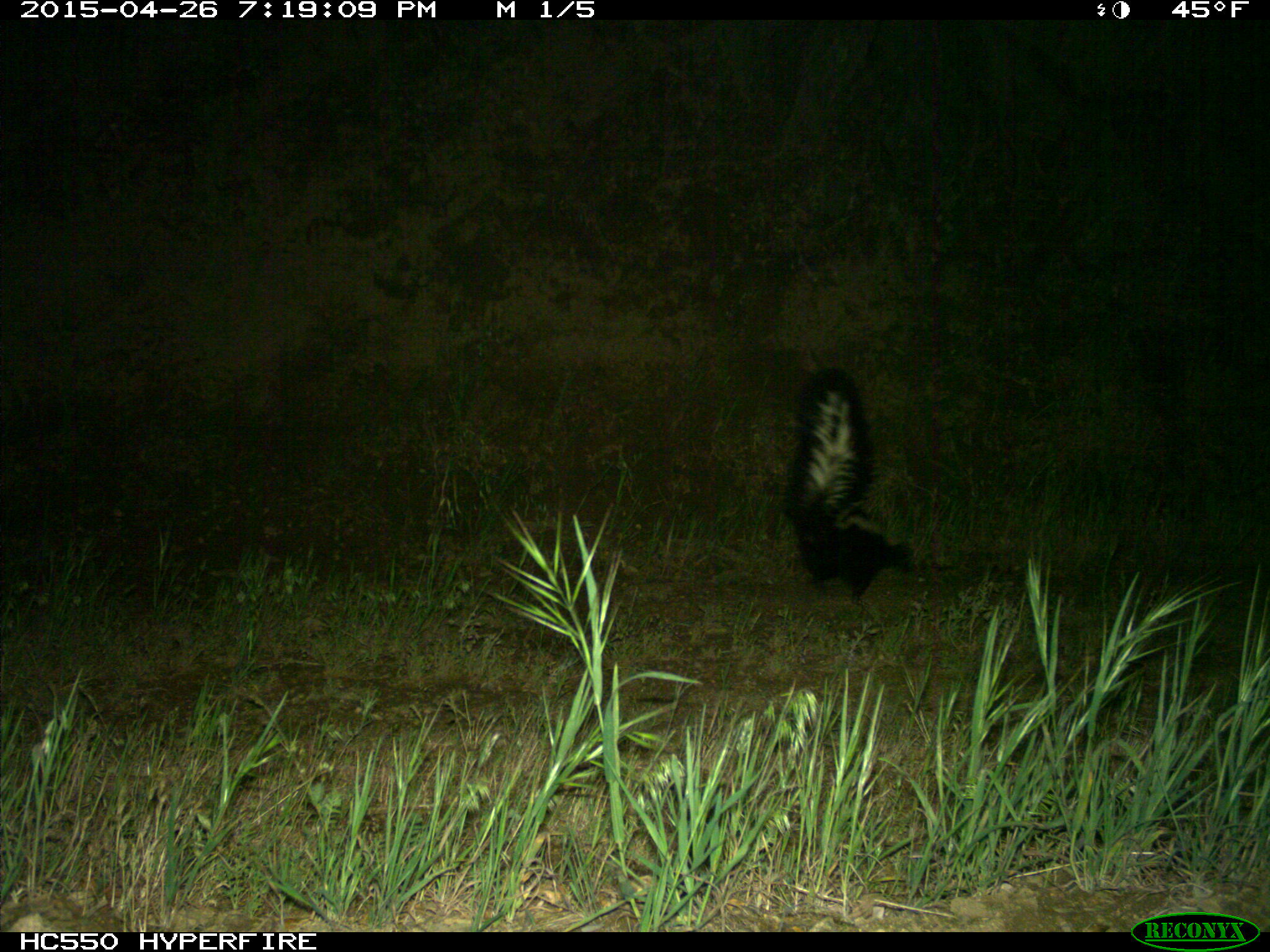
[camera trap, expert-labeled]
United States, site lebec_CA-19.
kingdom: Animalia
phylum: Chordata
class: Mammalia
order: Carnivora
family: Mephitidae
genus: Mephitis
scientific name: Mephitis mephitis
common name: striped skunk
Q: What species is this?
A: Mephitis mephitis (striped skunk).